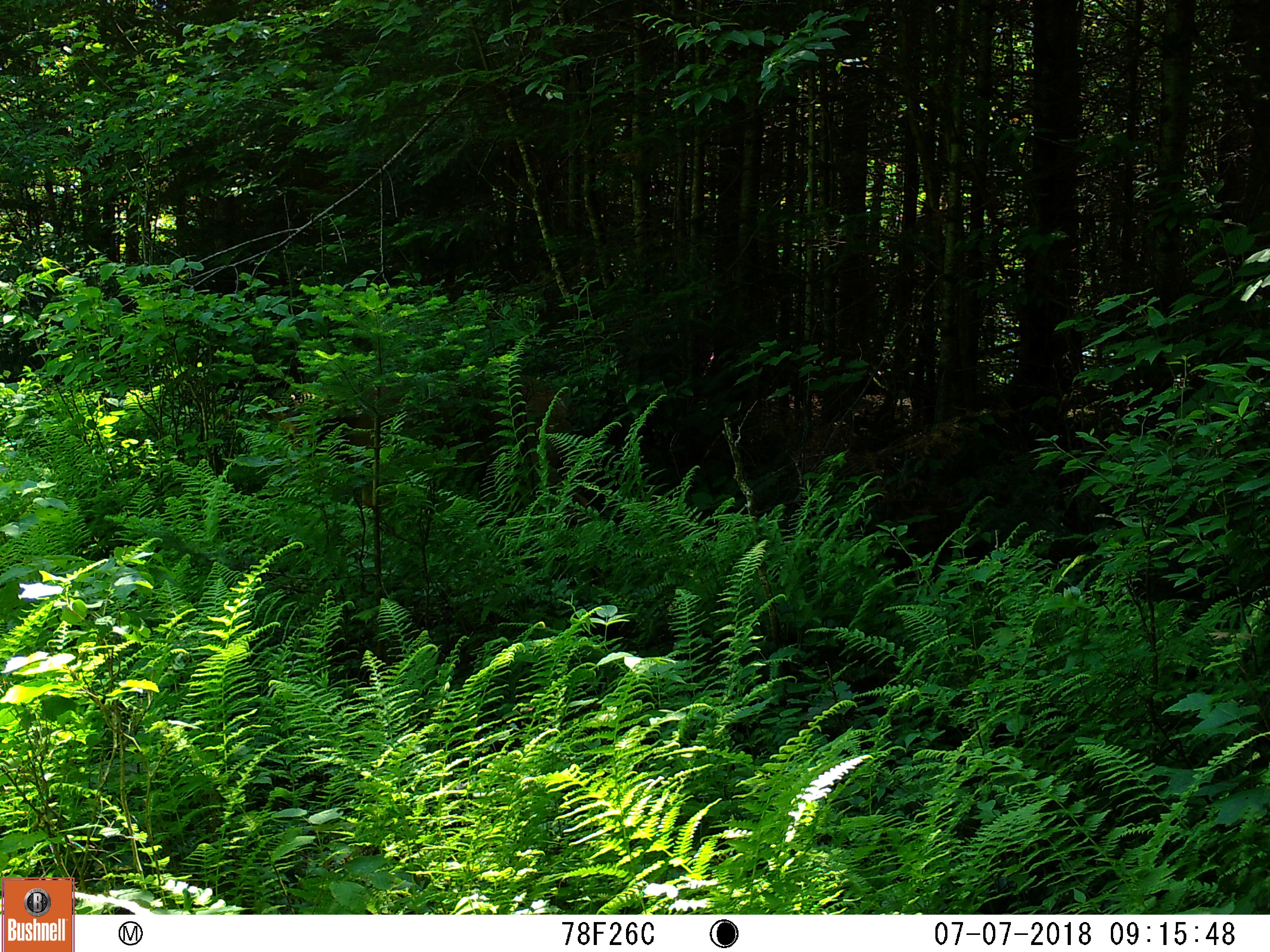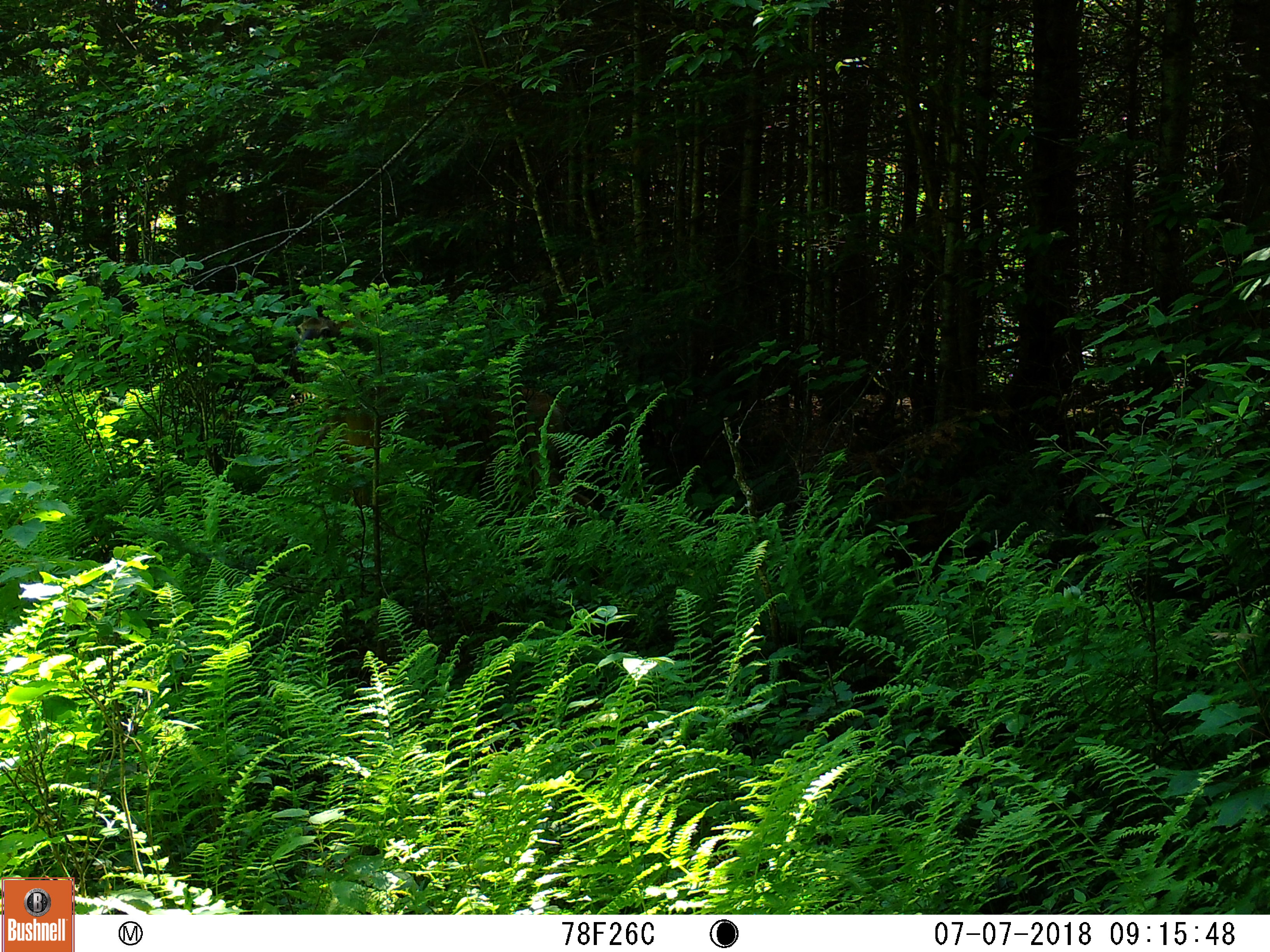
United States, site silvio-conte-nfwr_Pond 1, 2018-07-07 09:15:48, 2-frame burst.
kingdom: Animalia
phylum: Chordata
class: Mammalia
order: Artiodactyla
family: Cervidae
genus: Odocoileus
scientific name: Odocoileus virginianus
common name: white-tailed deer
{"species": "white-tailed deer (Odocoileus virginianus)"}